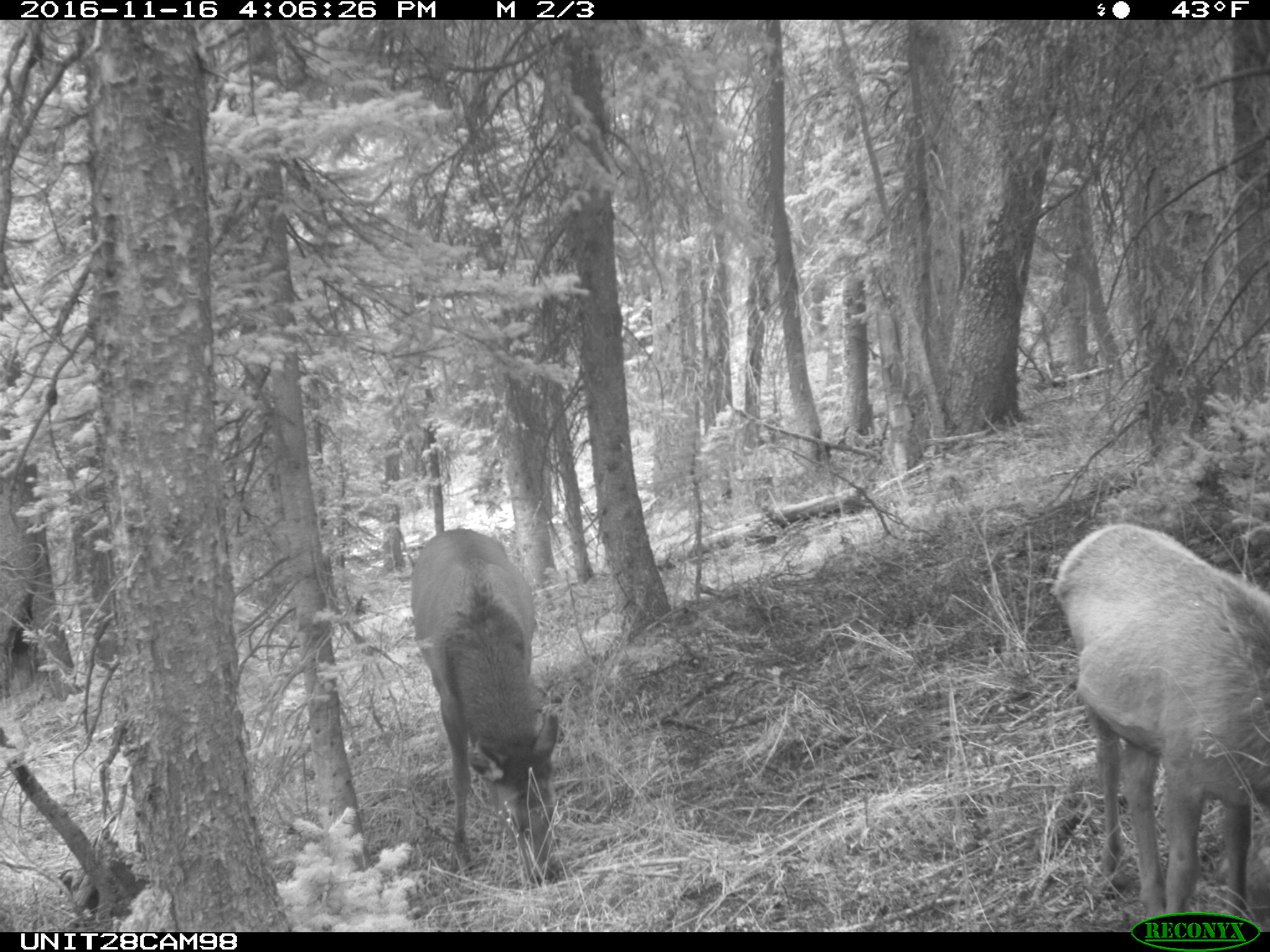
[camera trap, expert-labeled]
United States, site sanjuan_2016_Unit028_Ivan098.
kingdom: Animalia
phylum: Chordata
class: Mammalia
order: Artiodactyla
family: Cervidae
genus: Cervus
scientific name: Cervus elaphus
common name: red deer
Cervus elaphus (red deer).